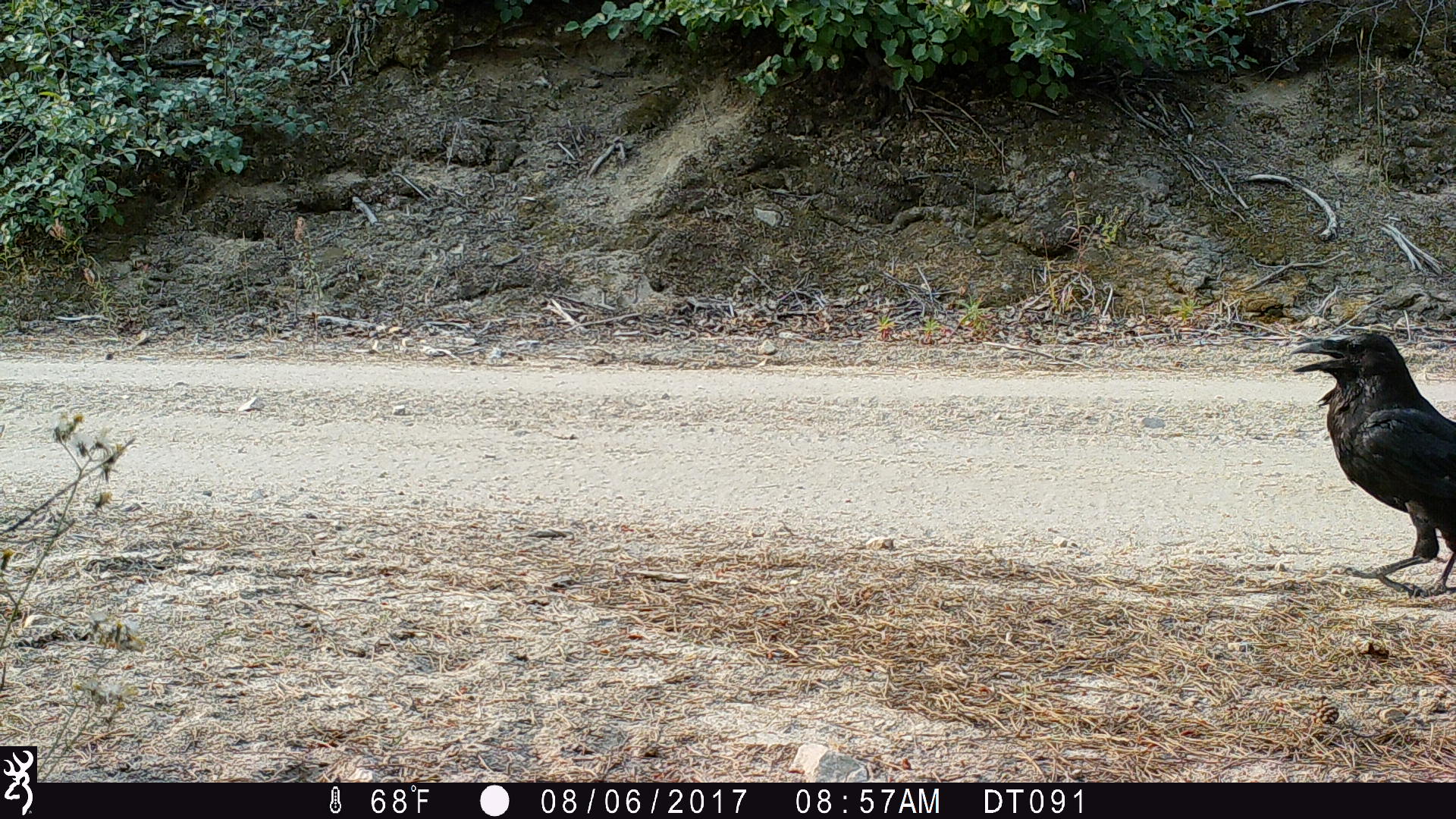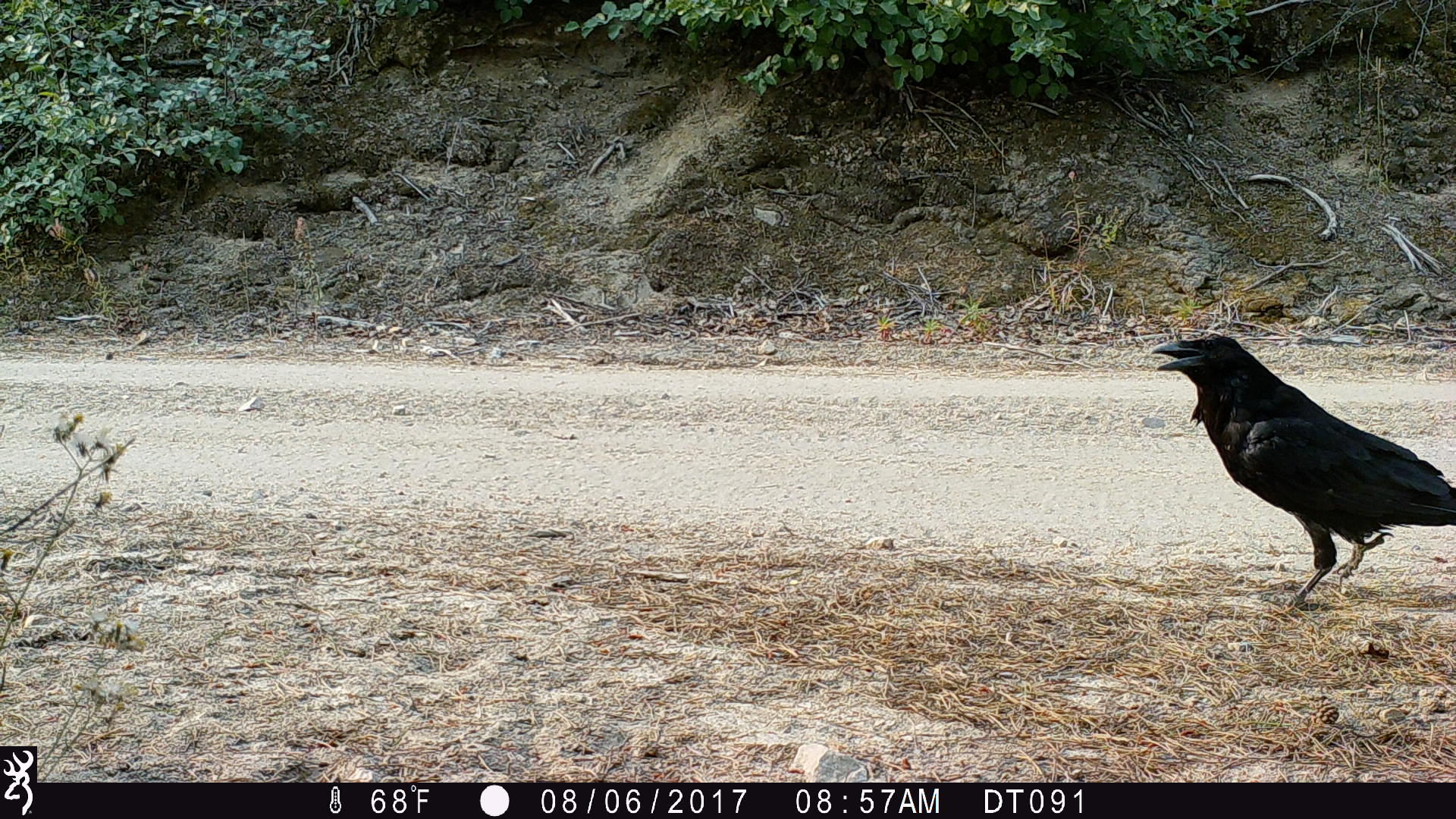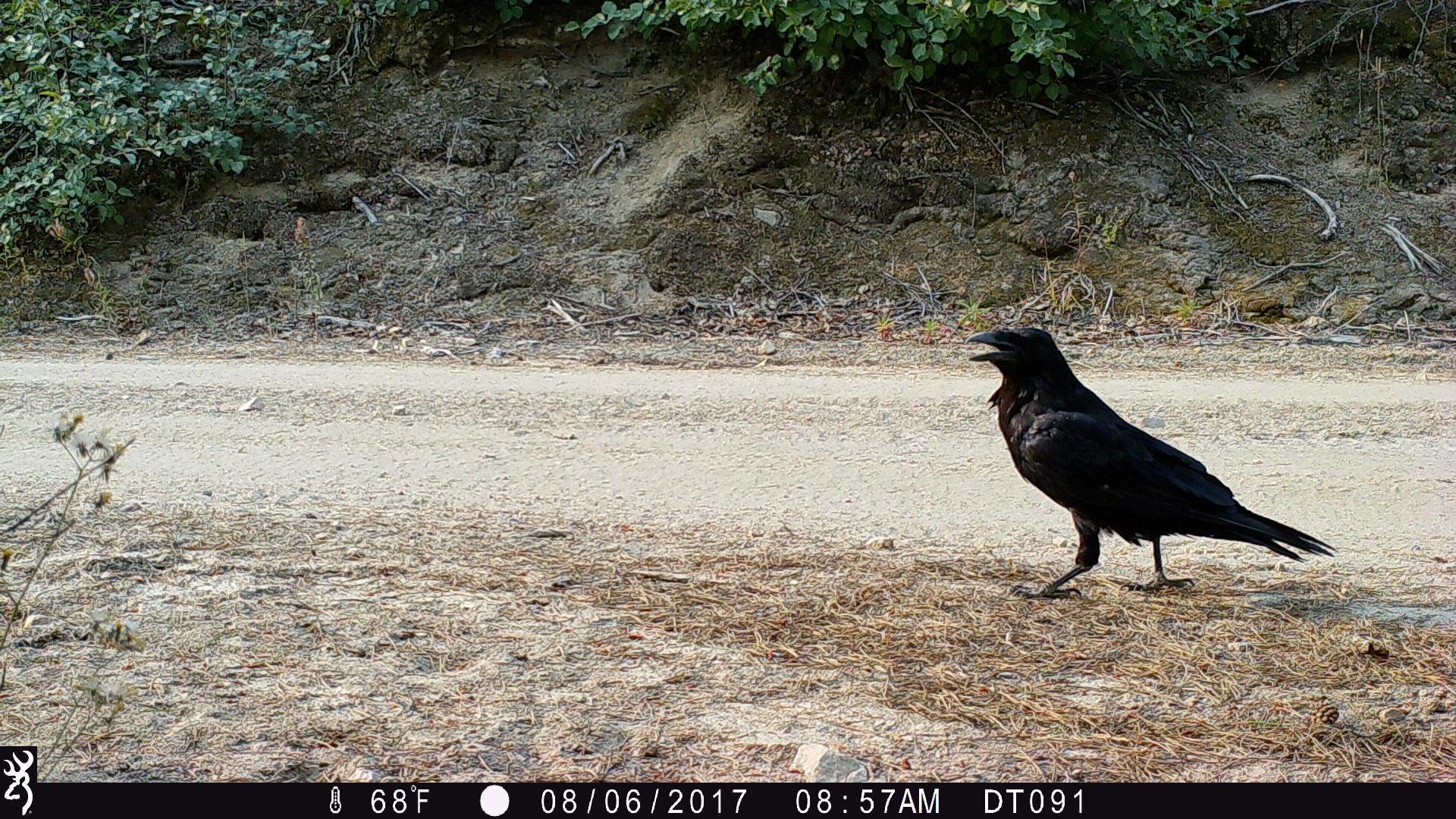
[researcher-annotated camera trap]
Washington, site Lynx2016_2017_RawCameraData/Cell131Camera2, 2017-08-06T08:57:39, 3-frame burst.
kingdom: Animalia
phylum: Chordata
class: Aves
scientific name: Aves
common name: birds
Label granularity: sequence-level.